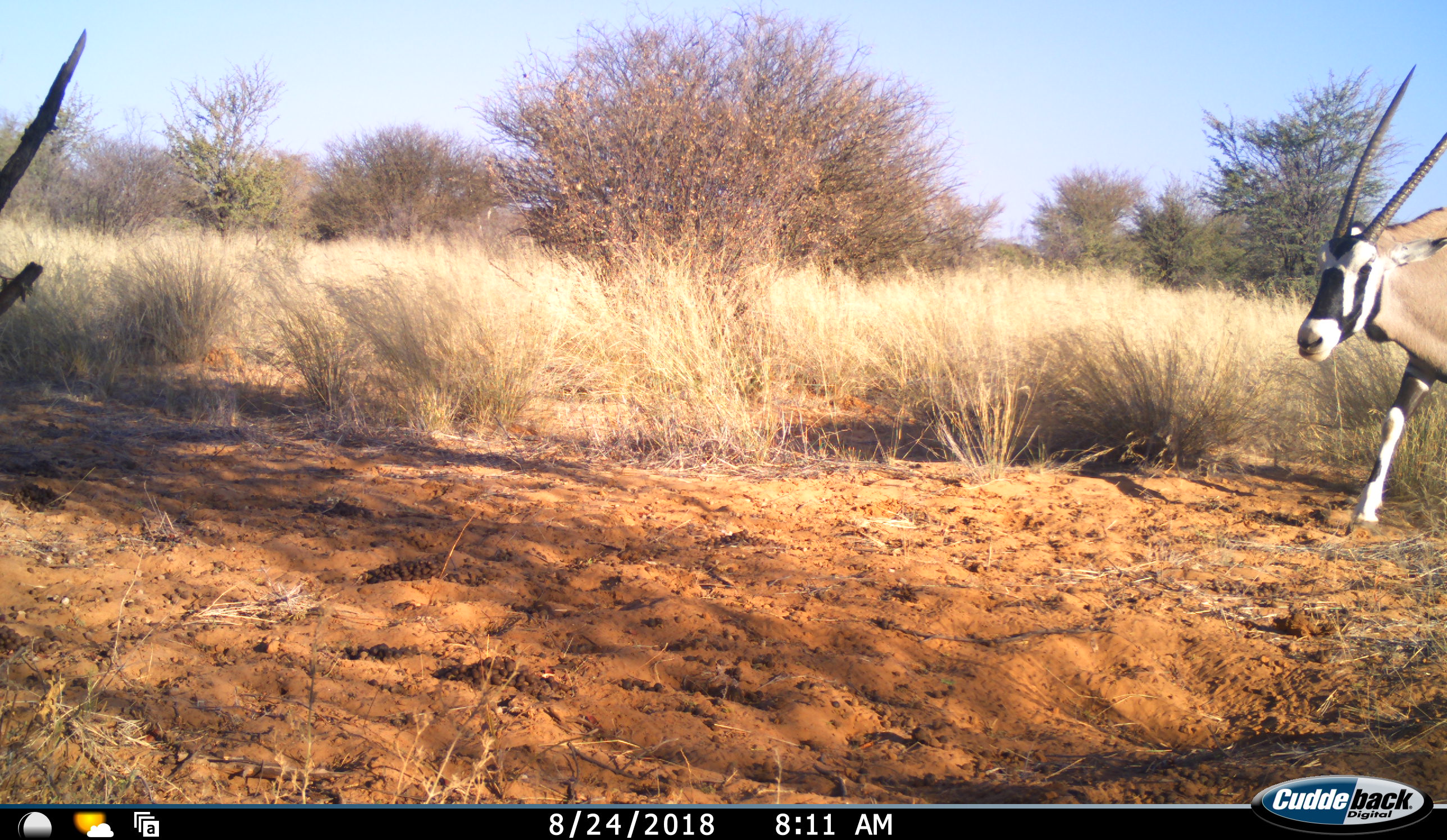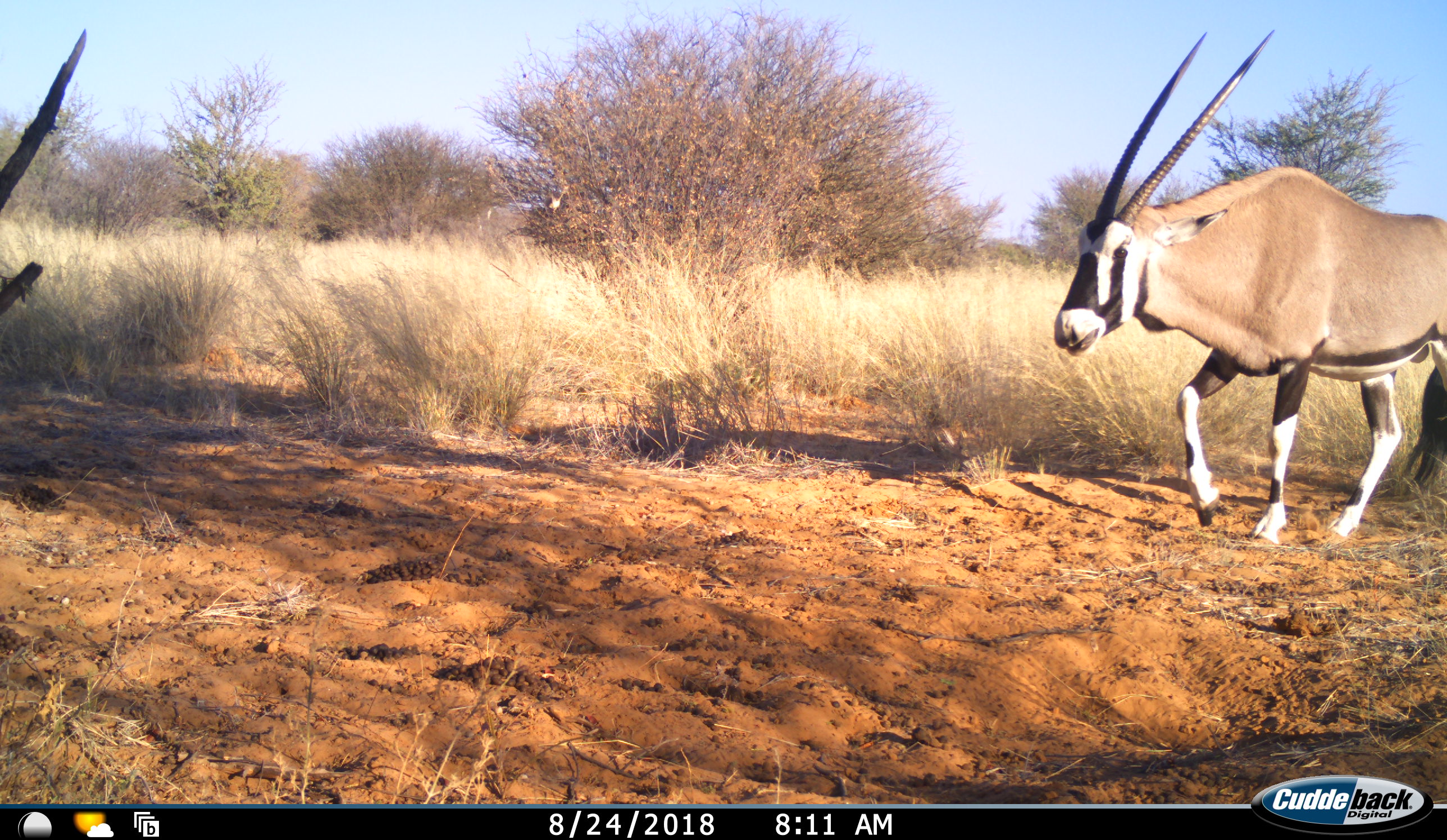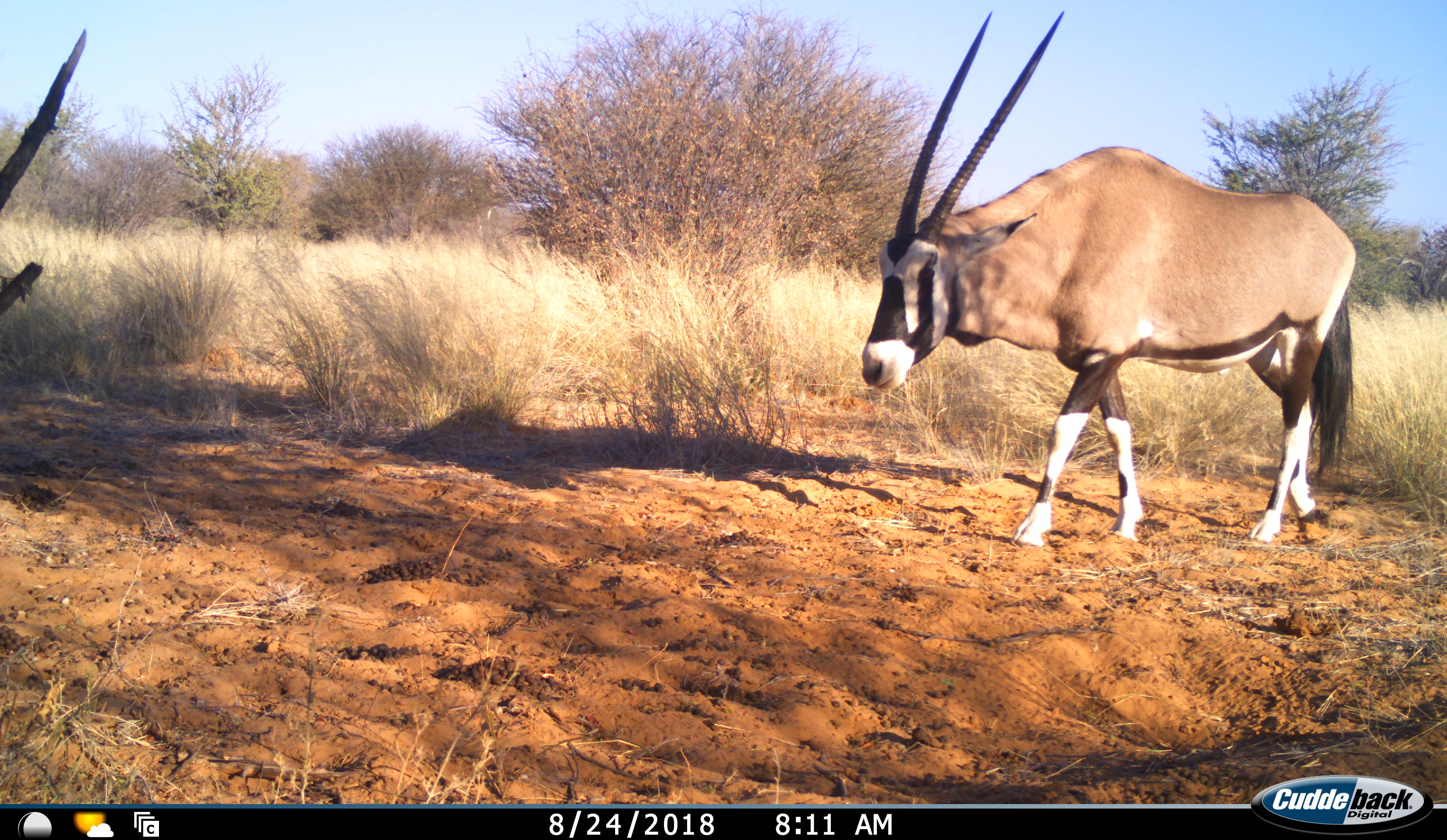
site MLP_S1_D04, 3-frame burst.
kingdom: Animalia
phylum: Chordata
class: Mammalia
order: Artiodactyla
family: Bovidae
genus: Oryx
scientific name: Oryx gazella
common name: gemsbok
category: oryx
Oryx (gemsbok) (Oryx gazella), count 1. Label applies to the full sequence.